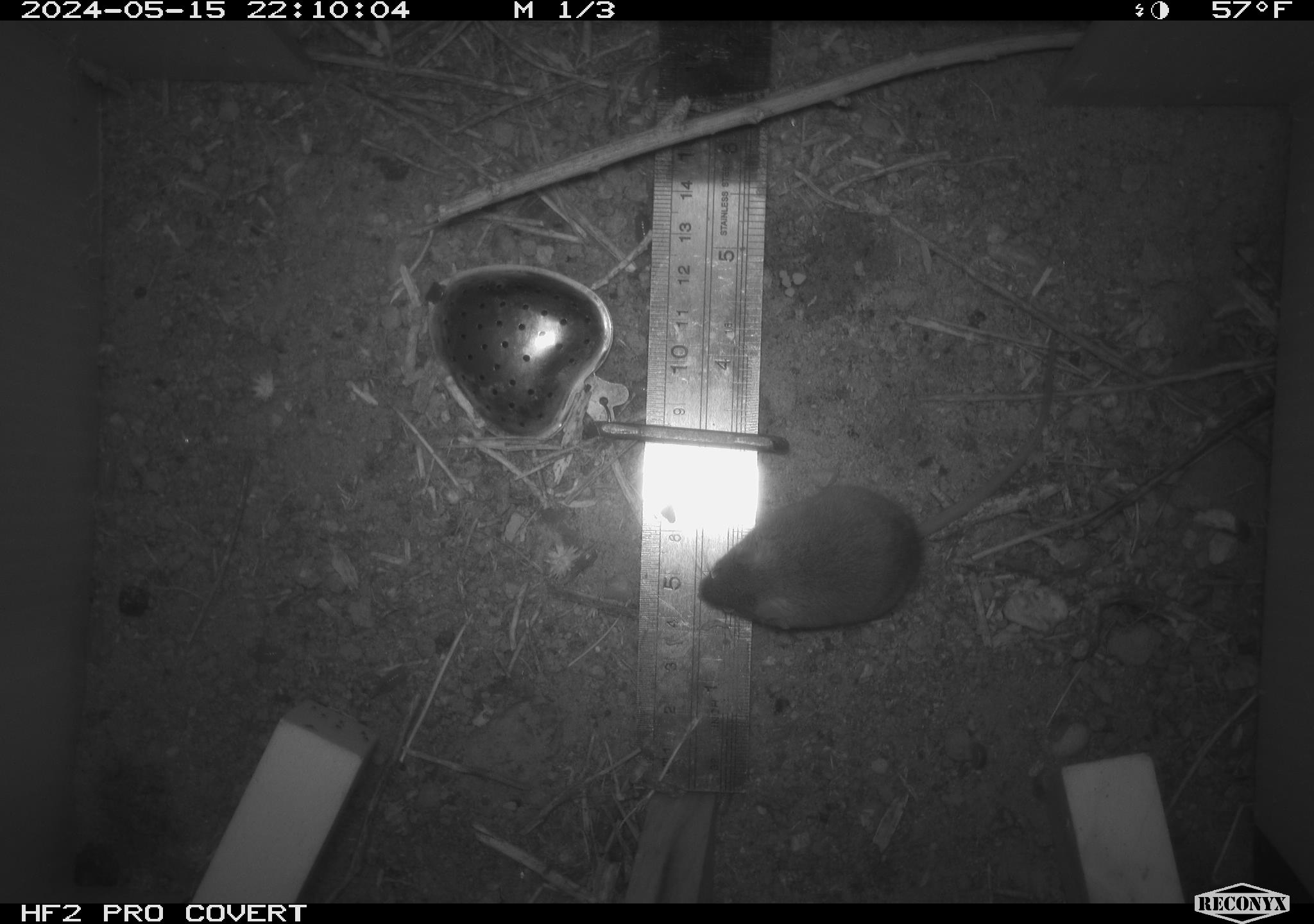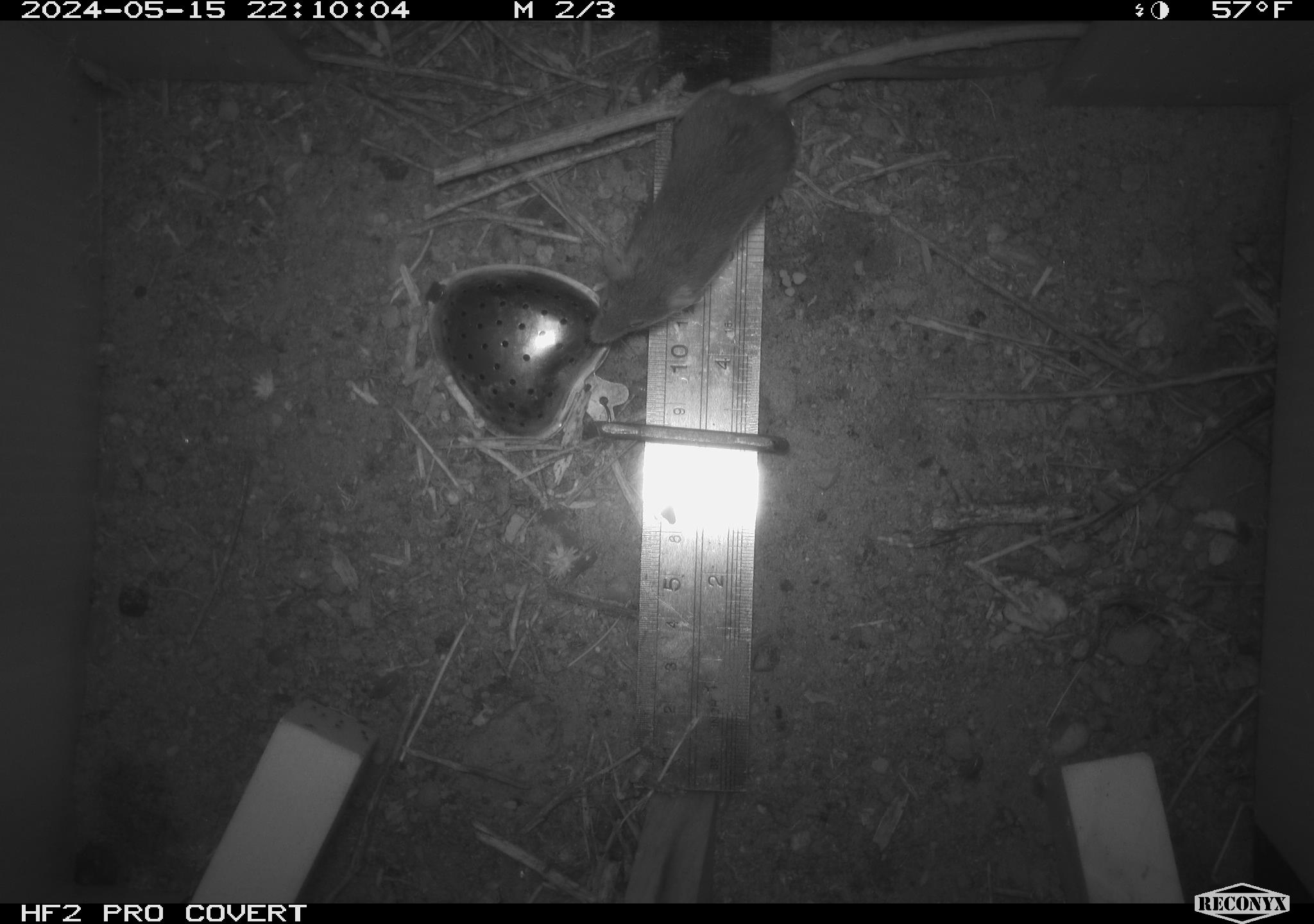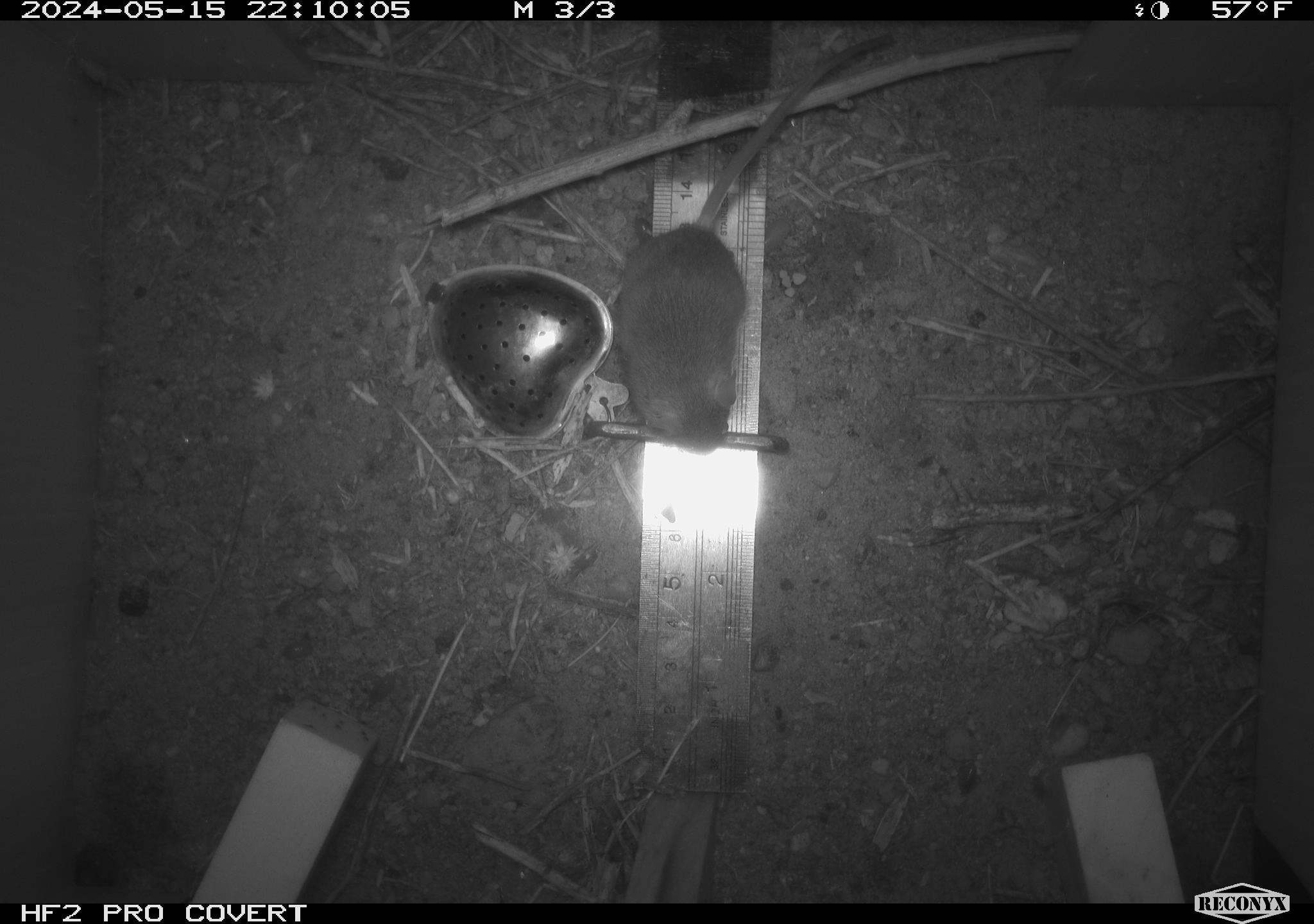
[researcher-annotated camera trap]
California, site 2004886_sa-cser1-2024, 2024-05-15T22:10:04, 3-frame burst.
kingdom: Animalia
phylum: Chordata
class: Mammalia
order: Rodentia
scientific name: Rodentia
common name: rodent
Rodent (Rodentia).